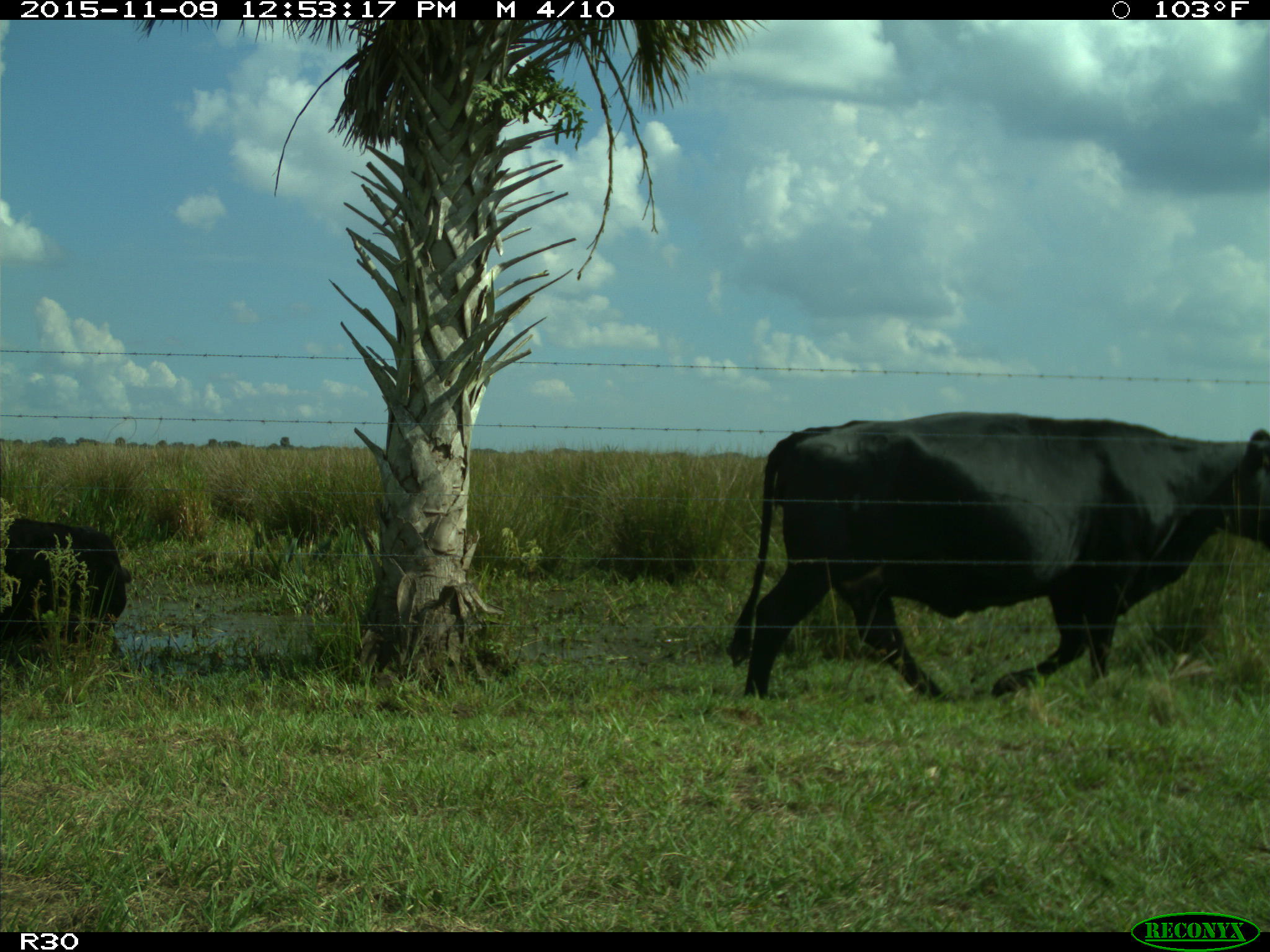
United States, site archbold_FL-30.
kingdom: Animalia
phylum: Chordata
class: Mammalia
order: Artiodactyla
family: Bovidae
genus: Bos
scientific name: Bos taurus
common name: domestic cow